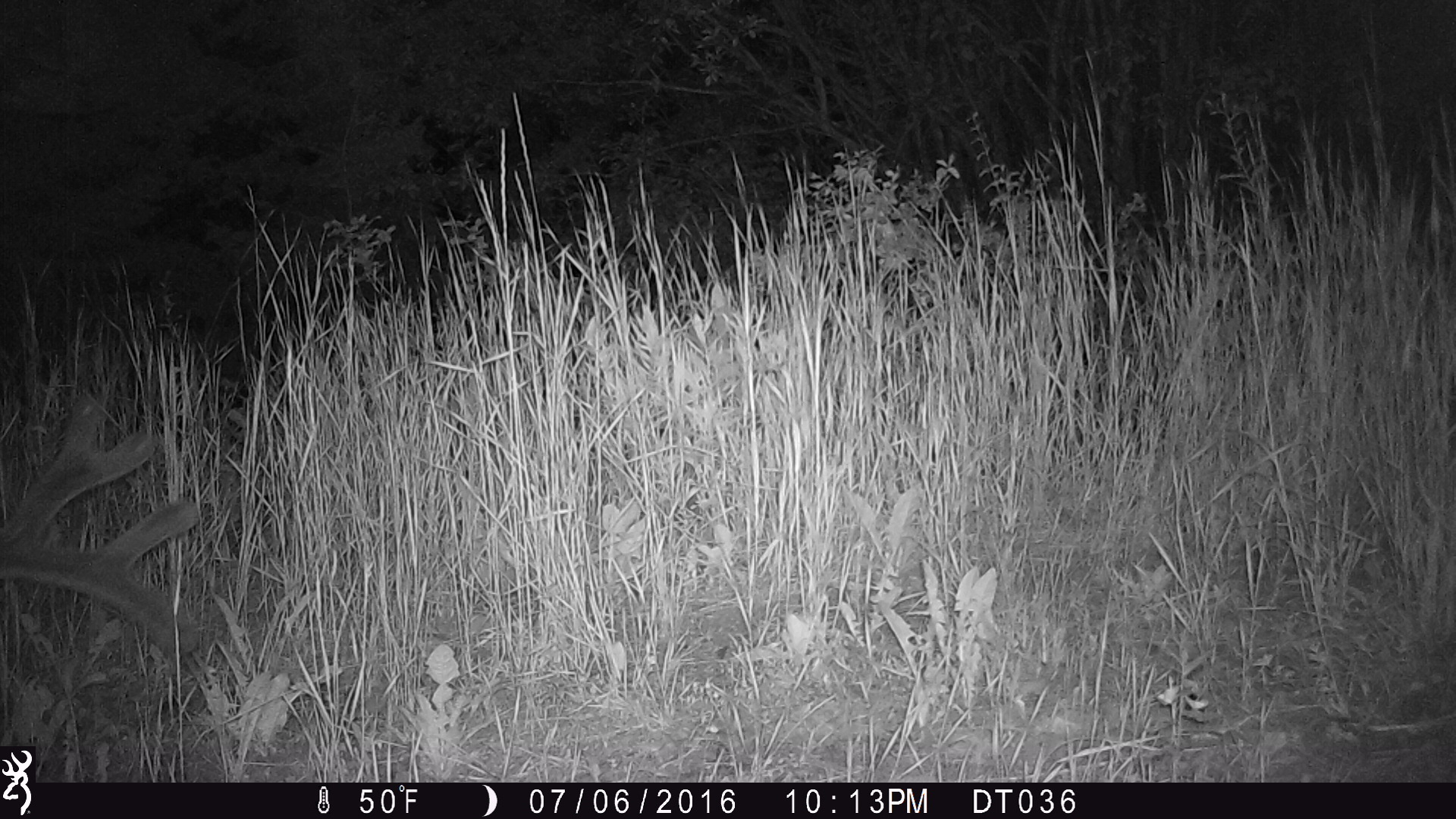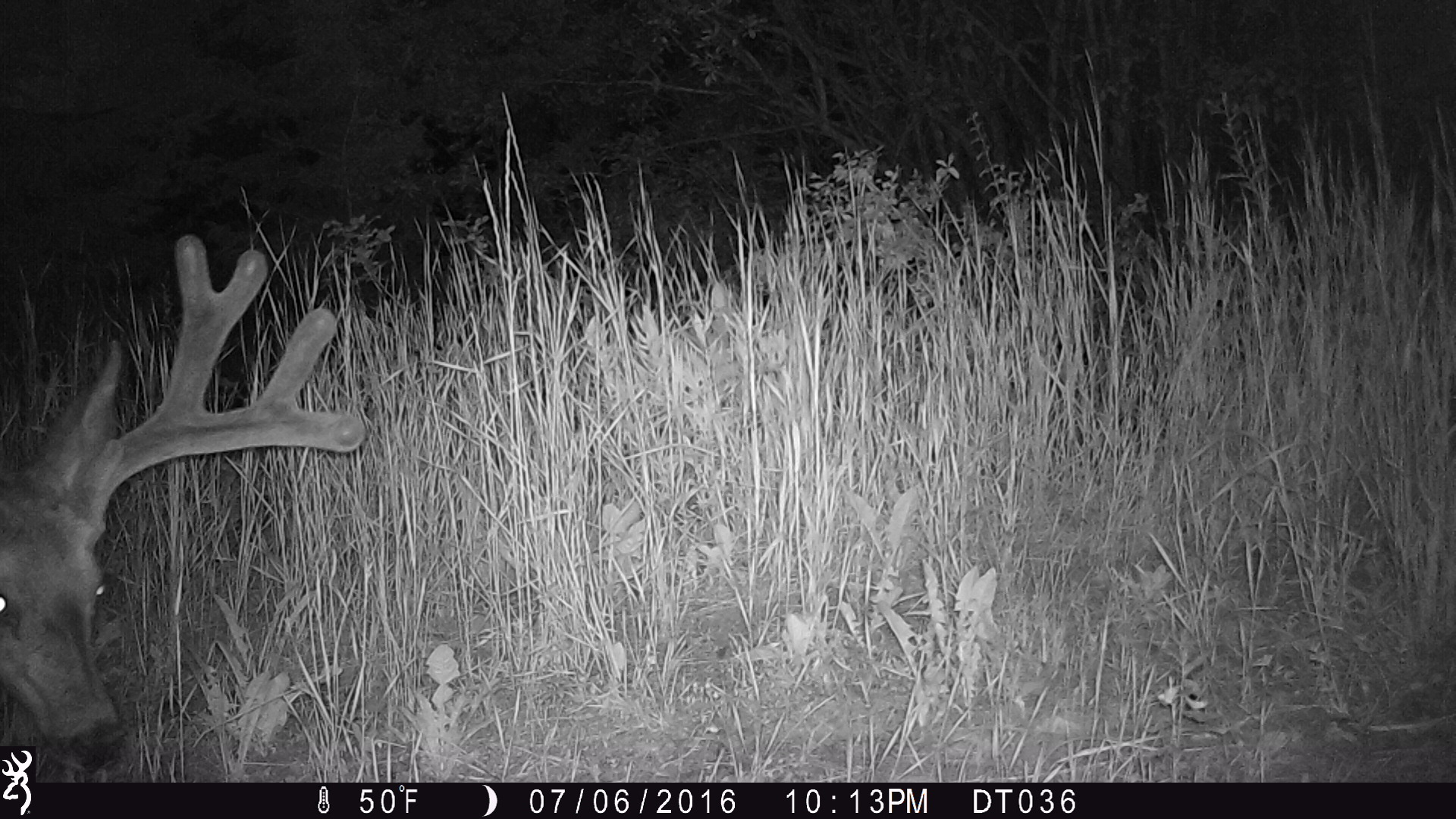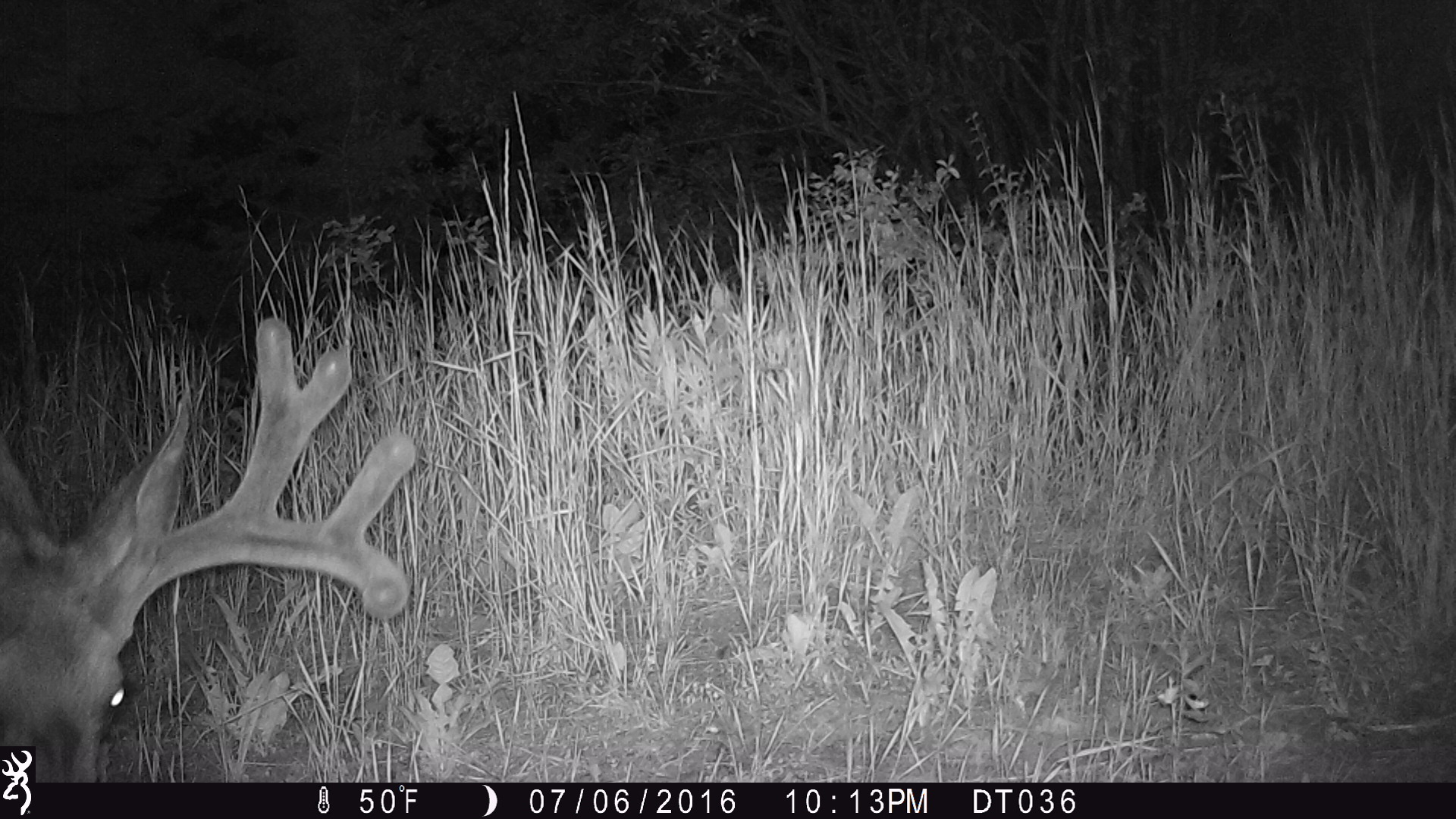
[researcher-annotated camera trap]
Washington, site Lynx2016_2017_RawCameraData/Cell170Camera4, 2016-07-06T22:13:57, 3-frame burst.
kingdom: Animalia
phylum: Chordata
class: Mammalia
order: Artiodactyla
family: Cervidae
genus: Odocoileus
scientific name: Odocoileus hemionus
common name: mule deer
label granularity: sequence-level